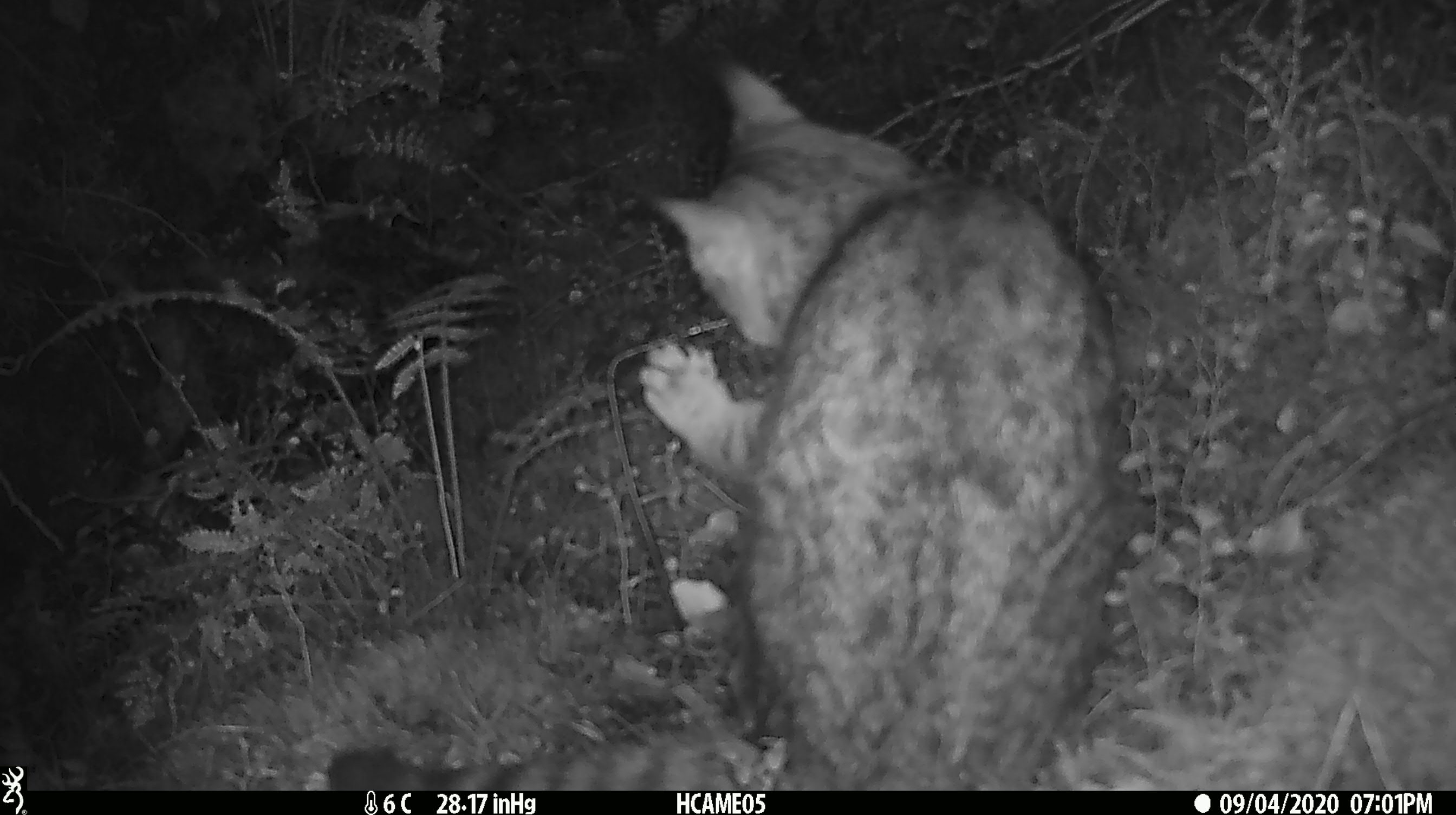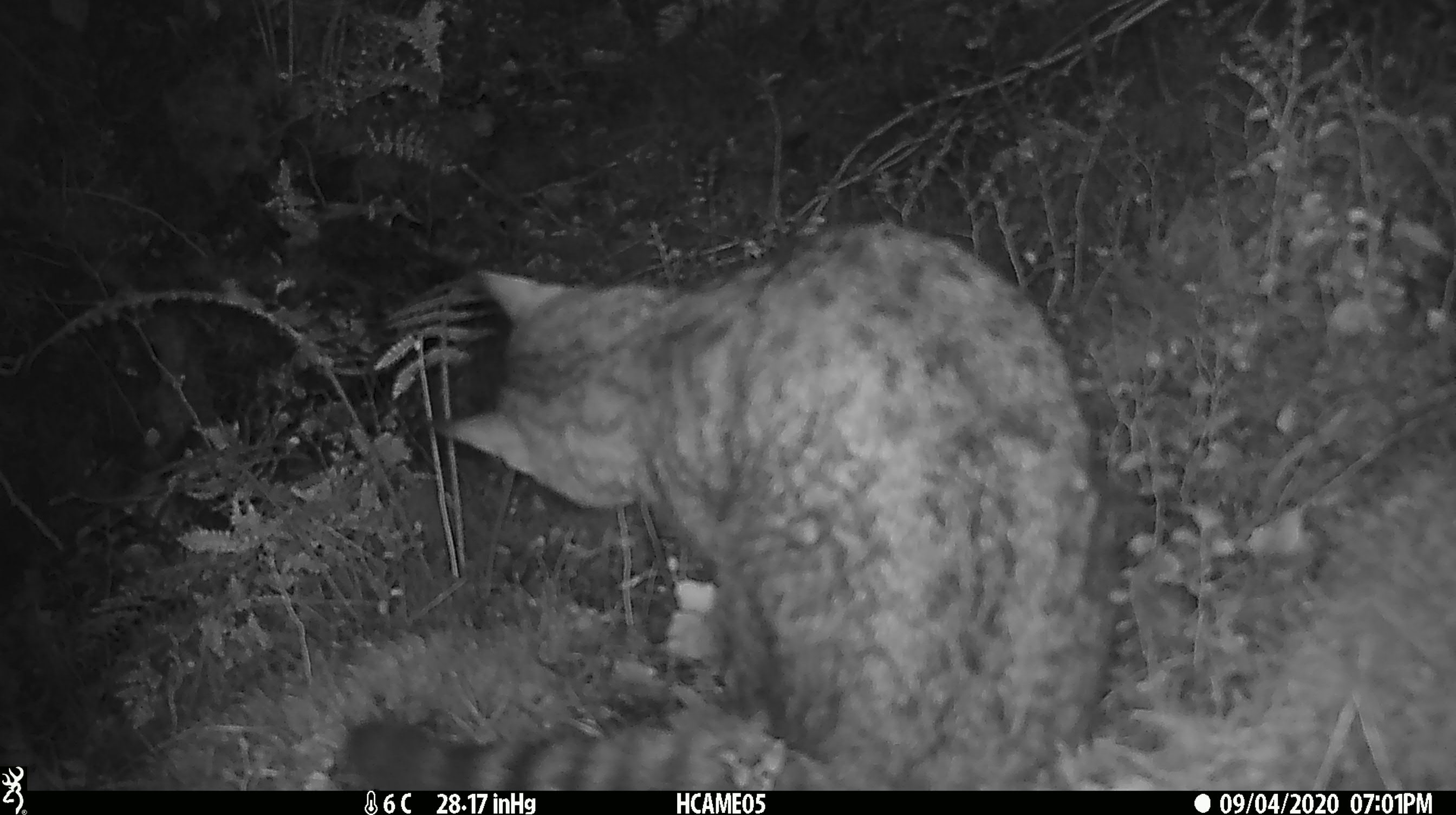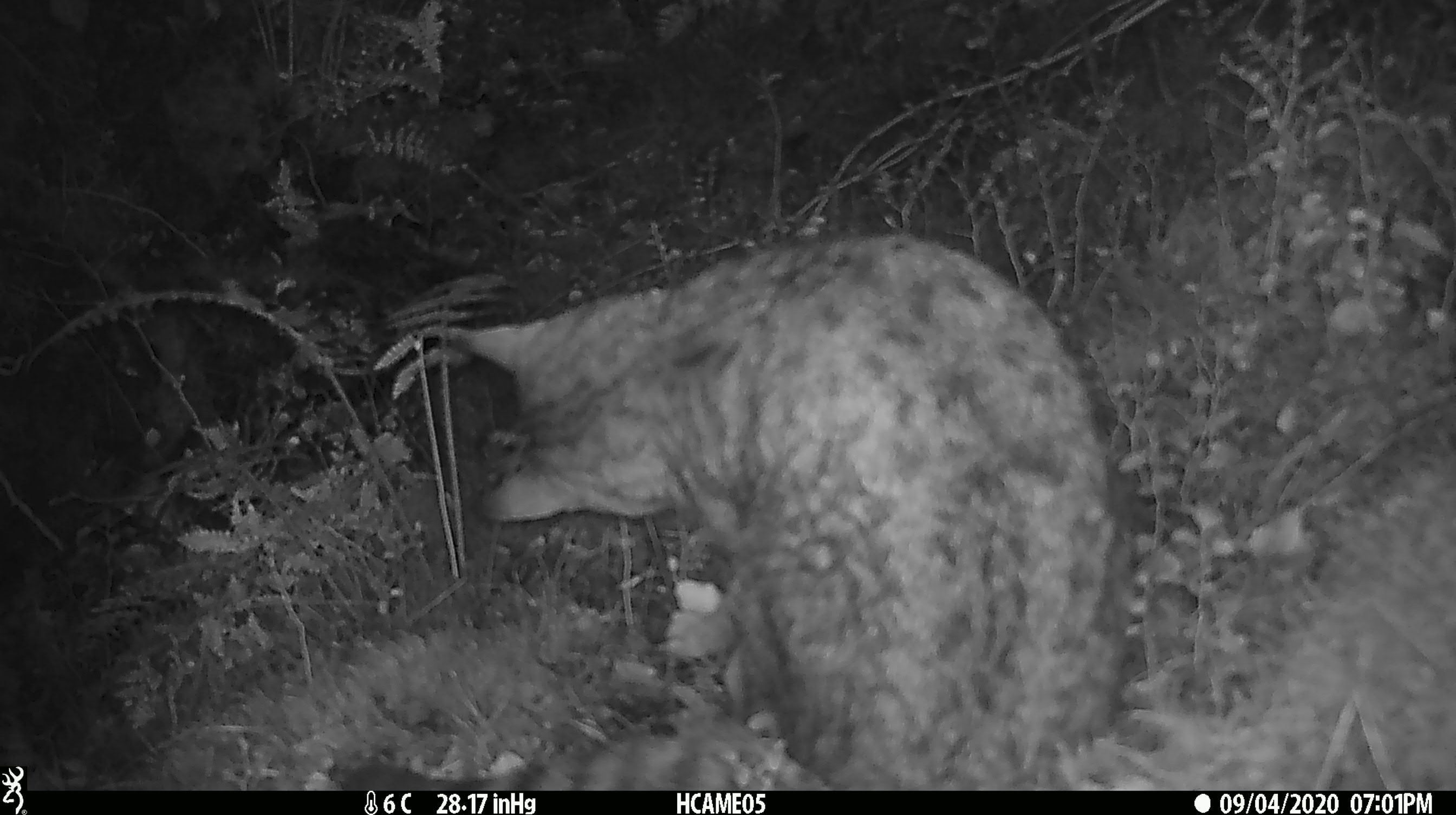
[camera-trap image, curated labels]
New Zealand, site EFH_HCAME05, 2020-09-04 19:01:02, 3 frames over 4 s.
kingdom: Animalia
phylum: Chordata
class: Mammalia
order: Carnivora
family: Felidae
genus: Felis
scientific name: Felis catus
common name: domestic cat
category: cat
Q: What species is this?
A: Cat (domestic cat) (Felis catus).